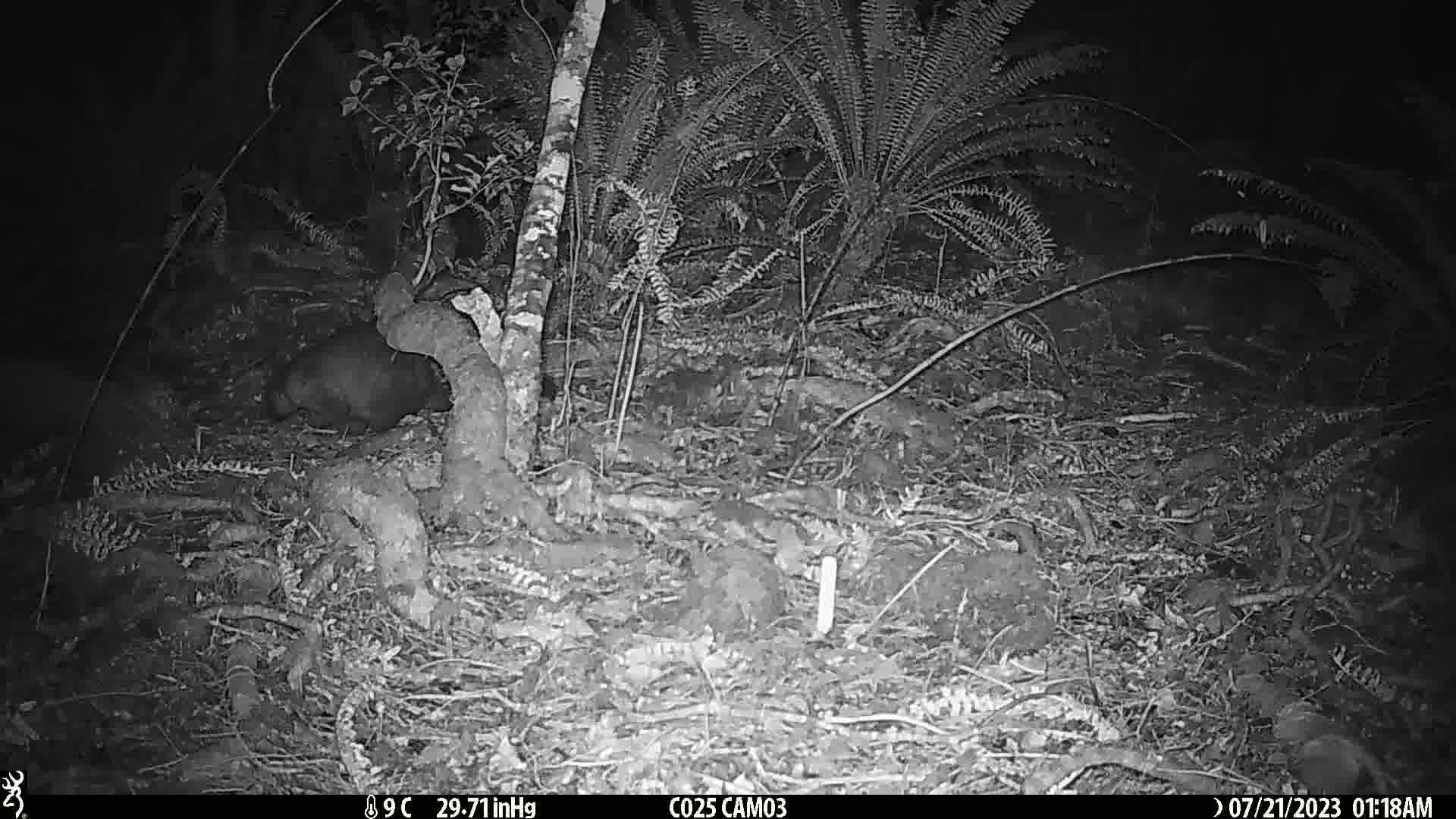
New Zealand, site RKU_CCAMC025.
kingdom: Animalia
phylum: Chordata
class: Mammalia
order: Diprotodontia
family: Phalangeridae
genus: Trichosurus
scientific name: Trichosurus vulpecula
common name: common brushtail possum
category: possum